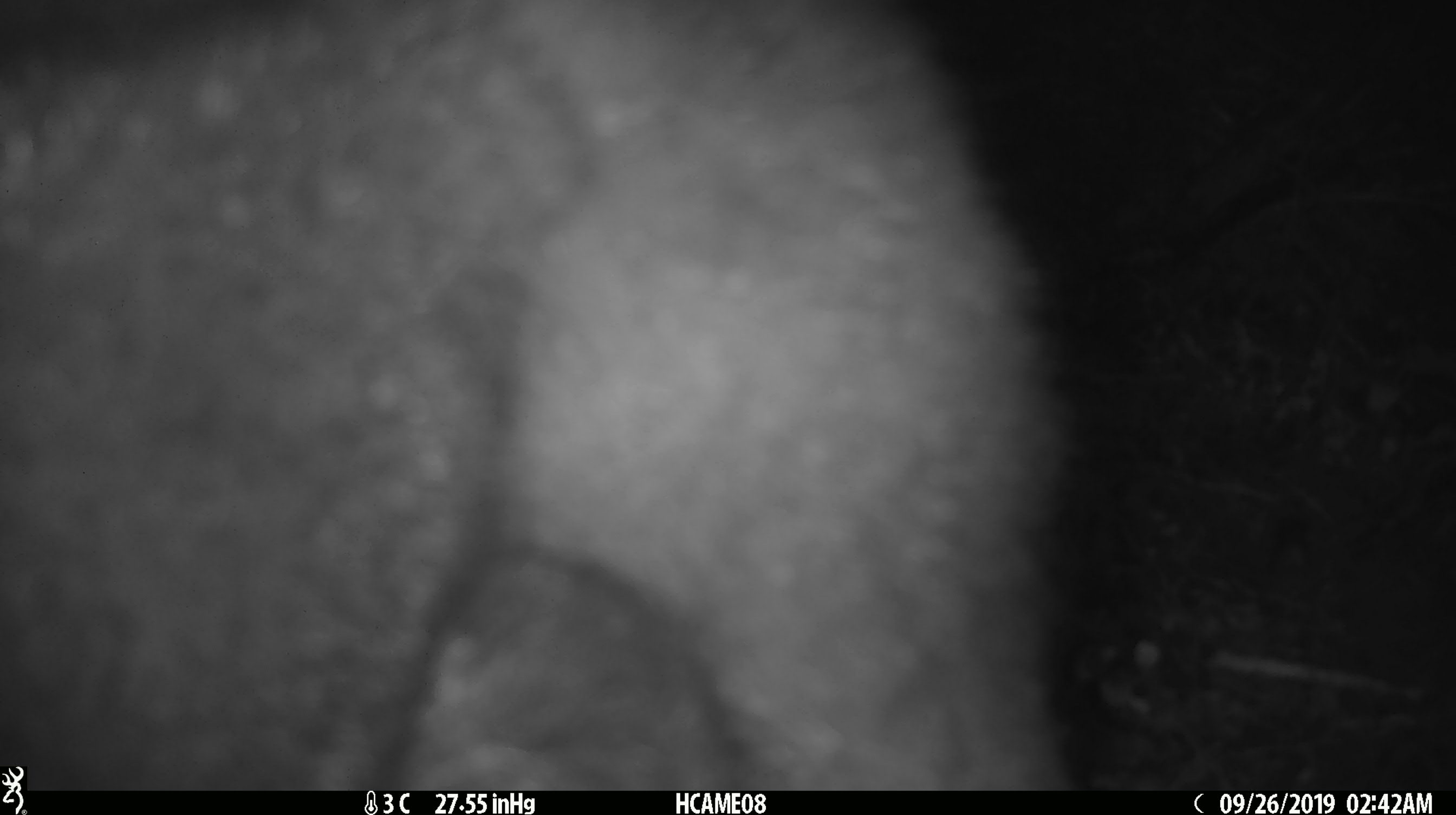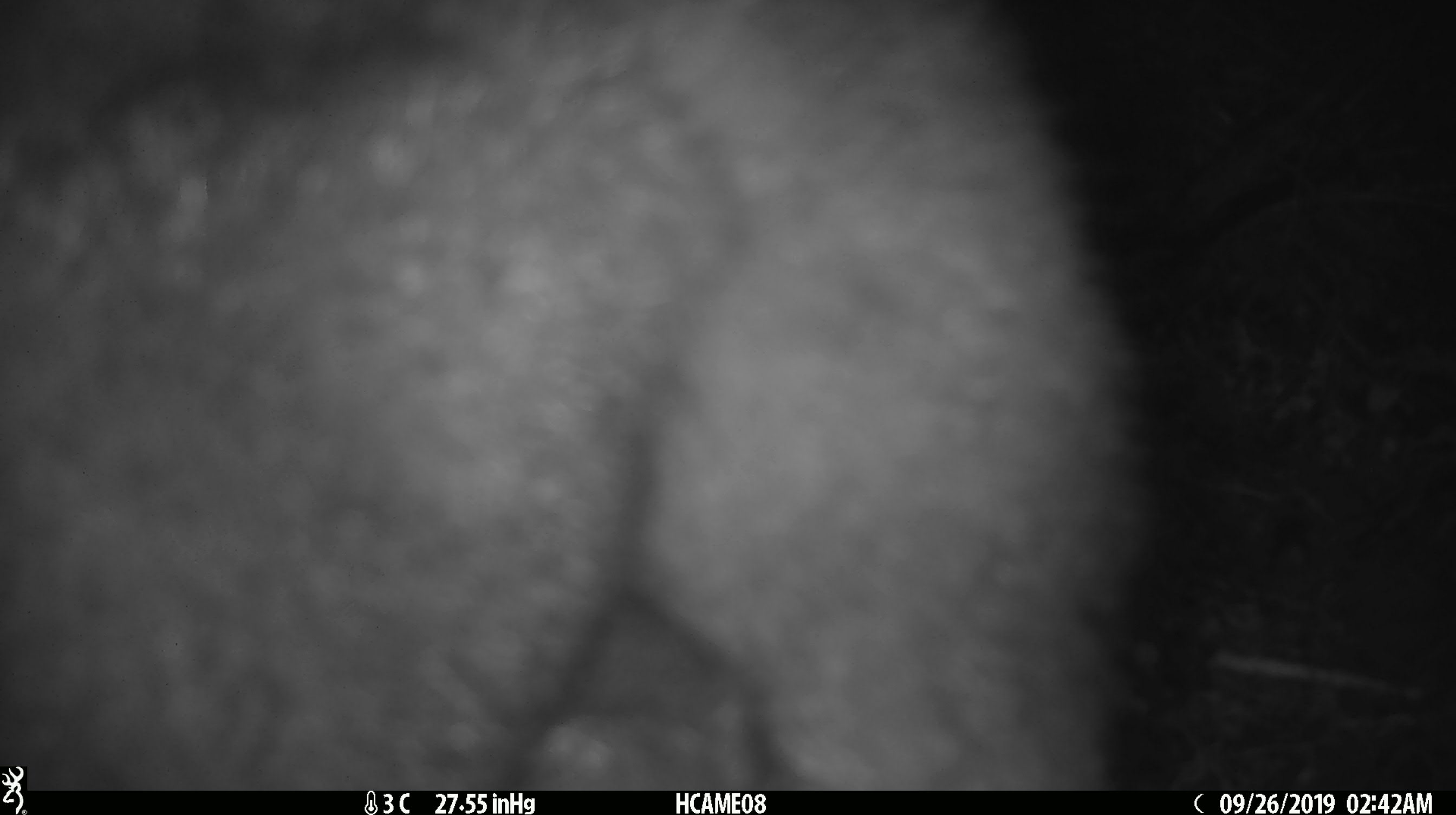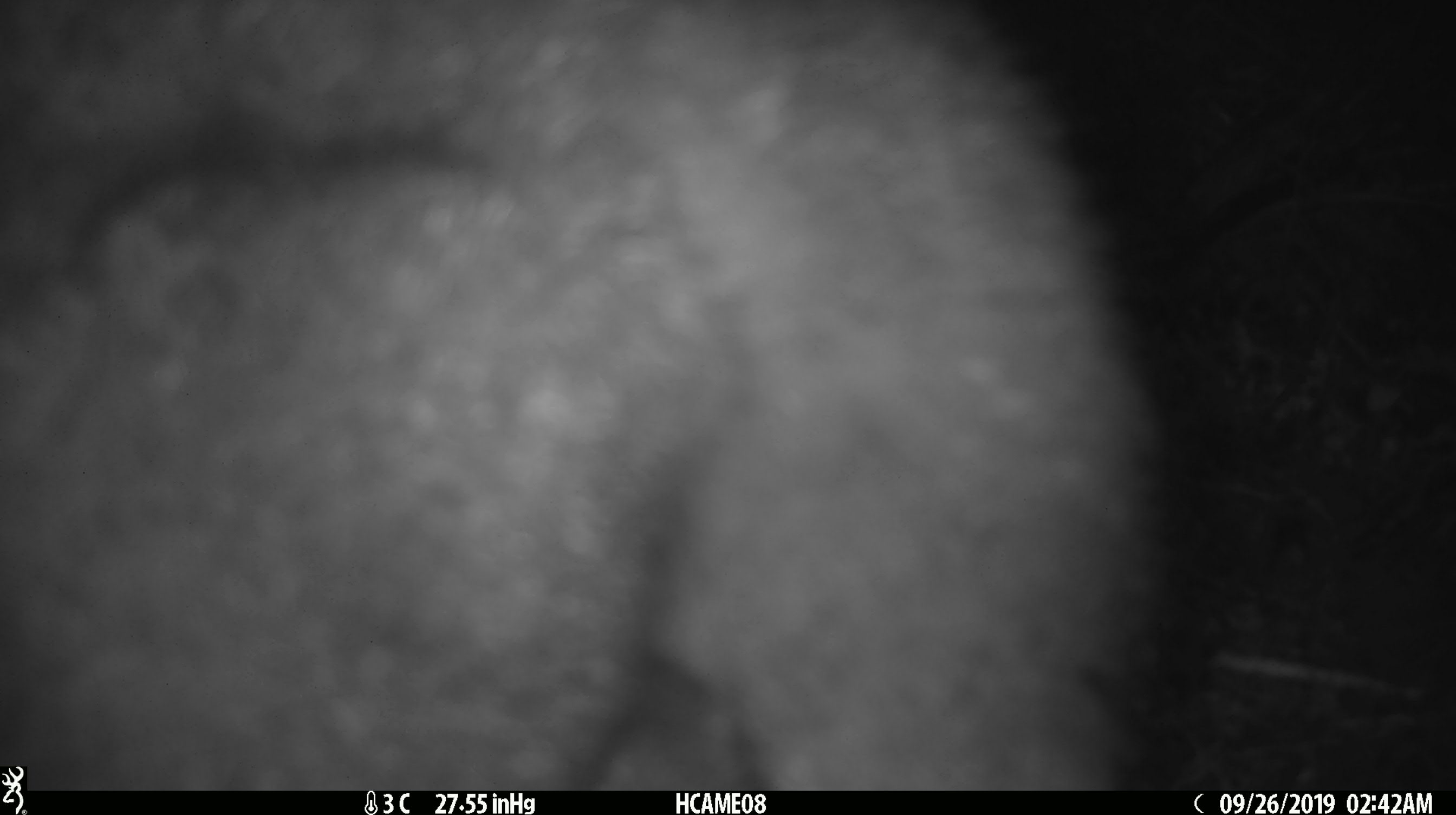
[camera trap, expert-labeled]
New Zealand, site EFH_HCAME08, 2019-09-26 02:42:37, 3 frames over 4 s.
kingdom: Animalia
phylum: Chordata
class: Mammalia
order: Diprotodontia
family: Phalangeridae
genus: Trichosurus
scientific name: Trichosurus vulpecula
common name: common brushtail possum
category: possum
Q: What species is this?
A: Possum (common brushtail possum) (Trichosurus vulpecula).